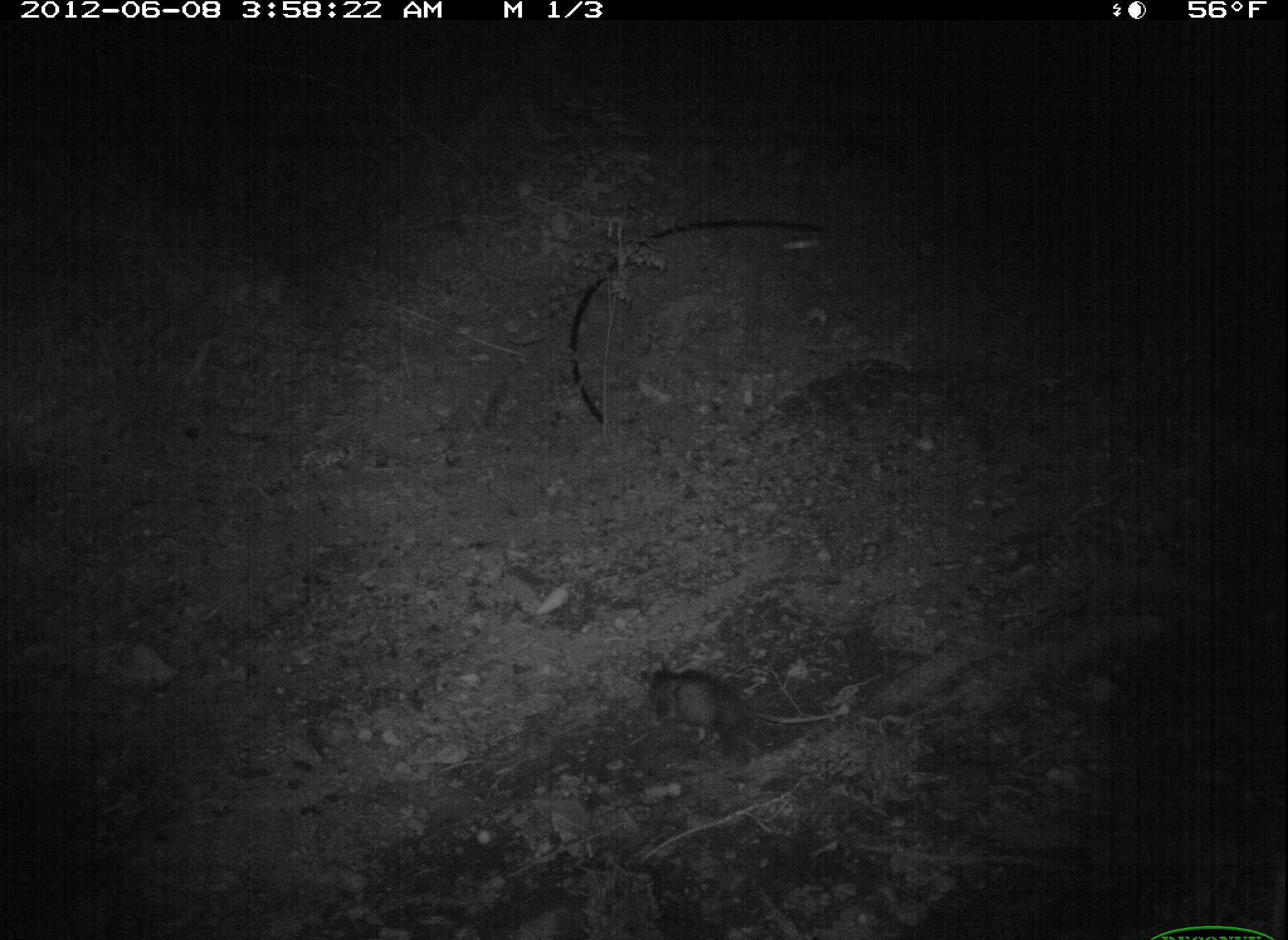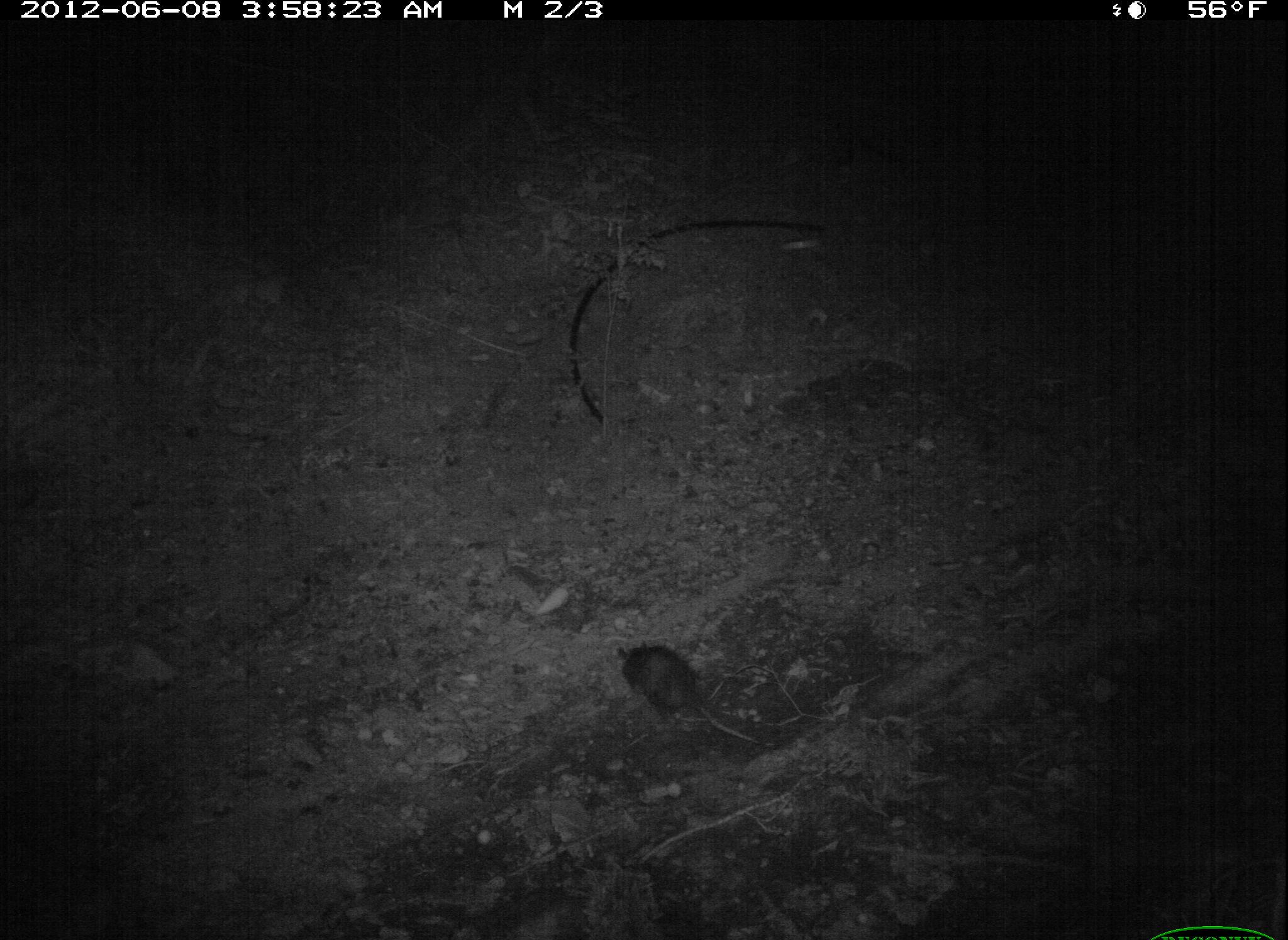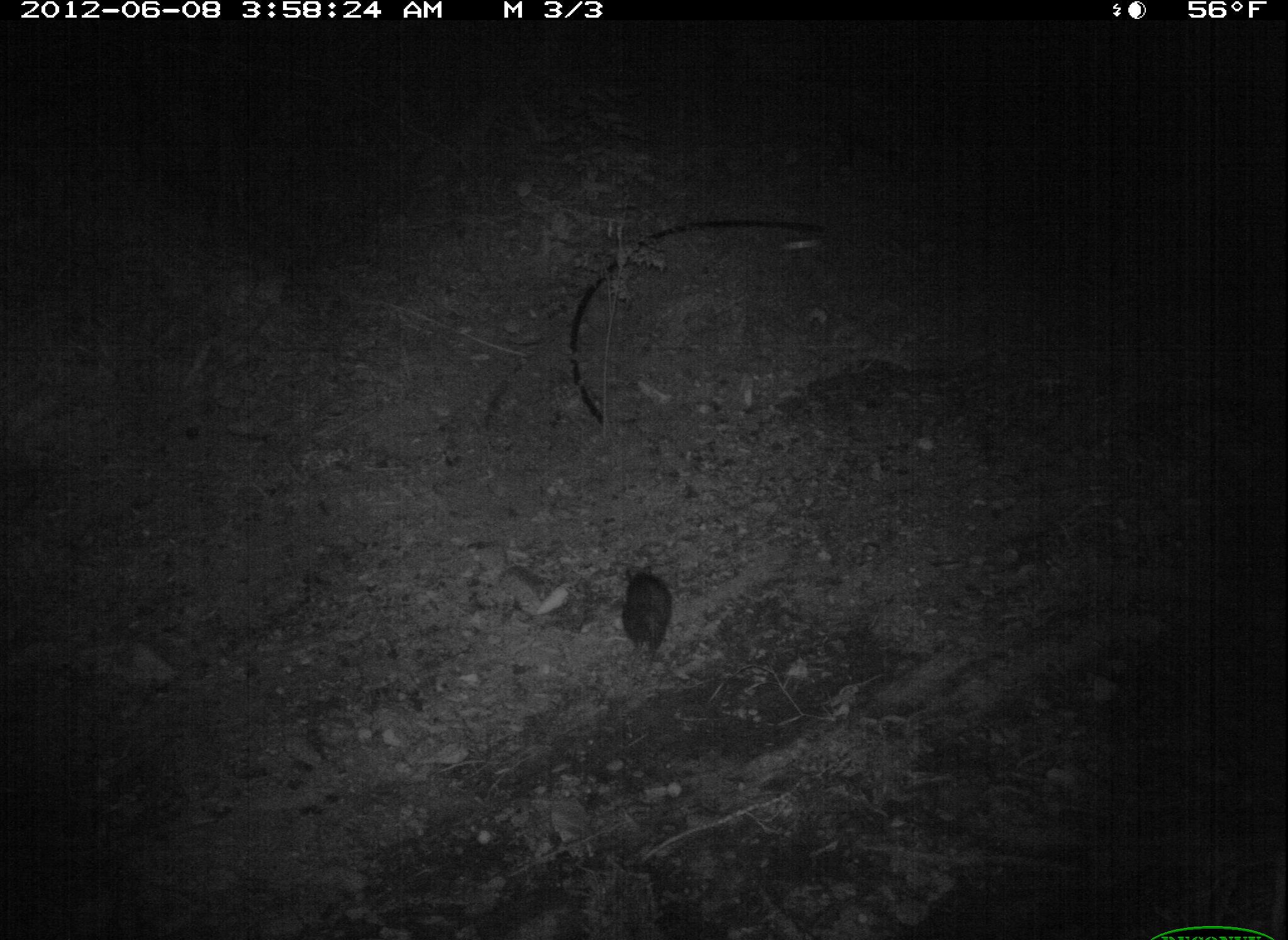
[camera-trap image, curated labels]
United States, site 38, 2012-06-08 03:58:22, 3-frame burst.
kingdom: Animalia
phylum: Chordata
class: Mammalia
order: Didelphimorphia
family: Didelphidae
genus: Didelphis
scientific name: Didelphis virginiana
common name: virginia opossum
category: opossum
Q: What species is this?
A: Opossum (virginia opossum) (Didelphis virginiana).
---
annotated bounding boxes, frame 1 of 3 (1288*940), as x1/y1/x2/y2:
opossum: 644/662/838/747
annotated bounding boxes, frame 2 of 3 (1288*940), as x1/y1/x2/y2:
opossum: 614/635/760/750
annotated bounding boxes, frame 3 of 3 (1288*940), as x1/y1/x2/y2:
opossum: 613/551/692/675